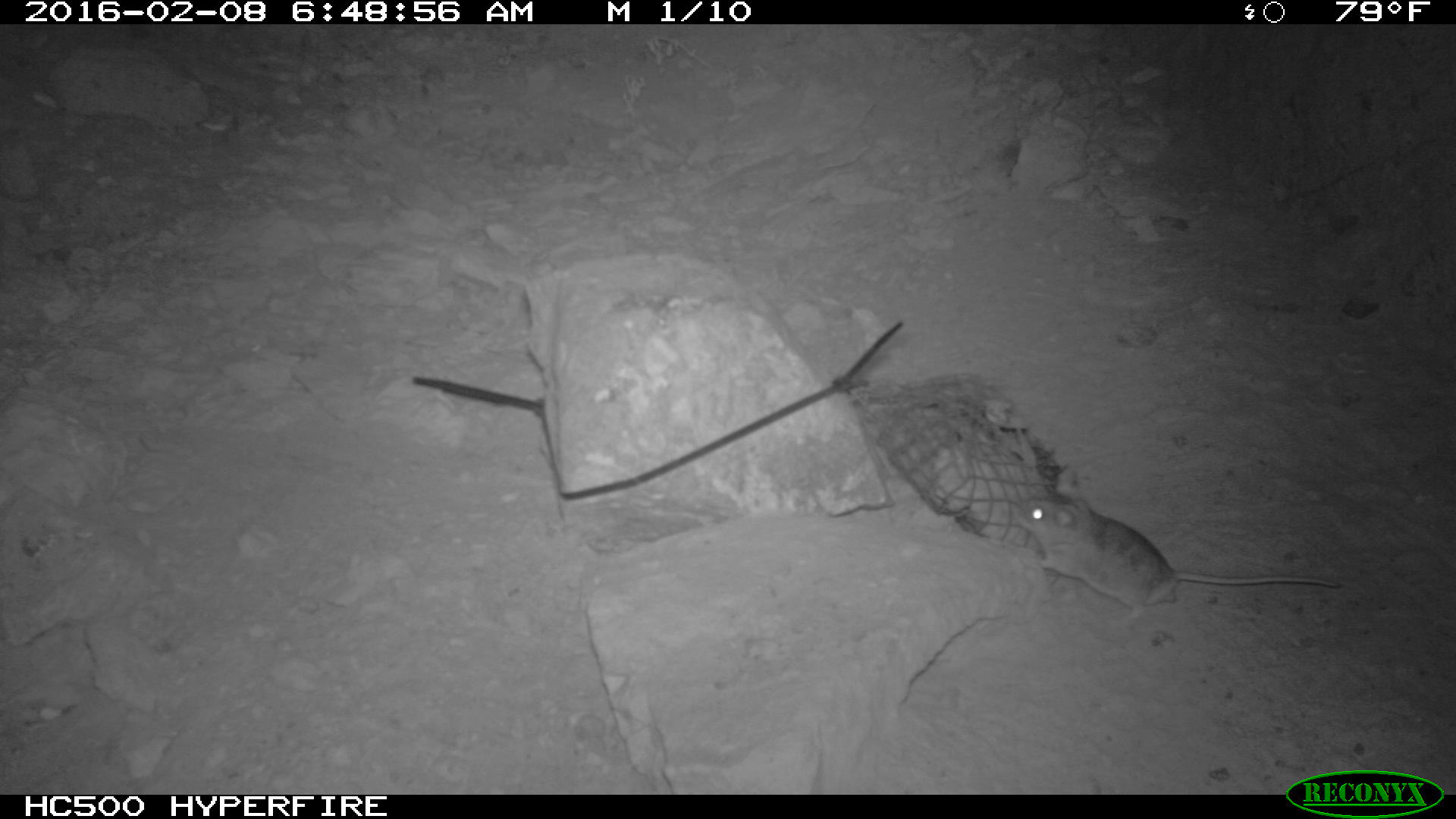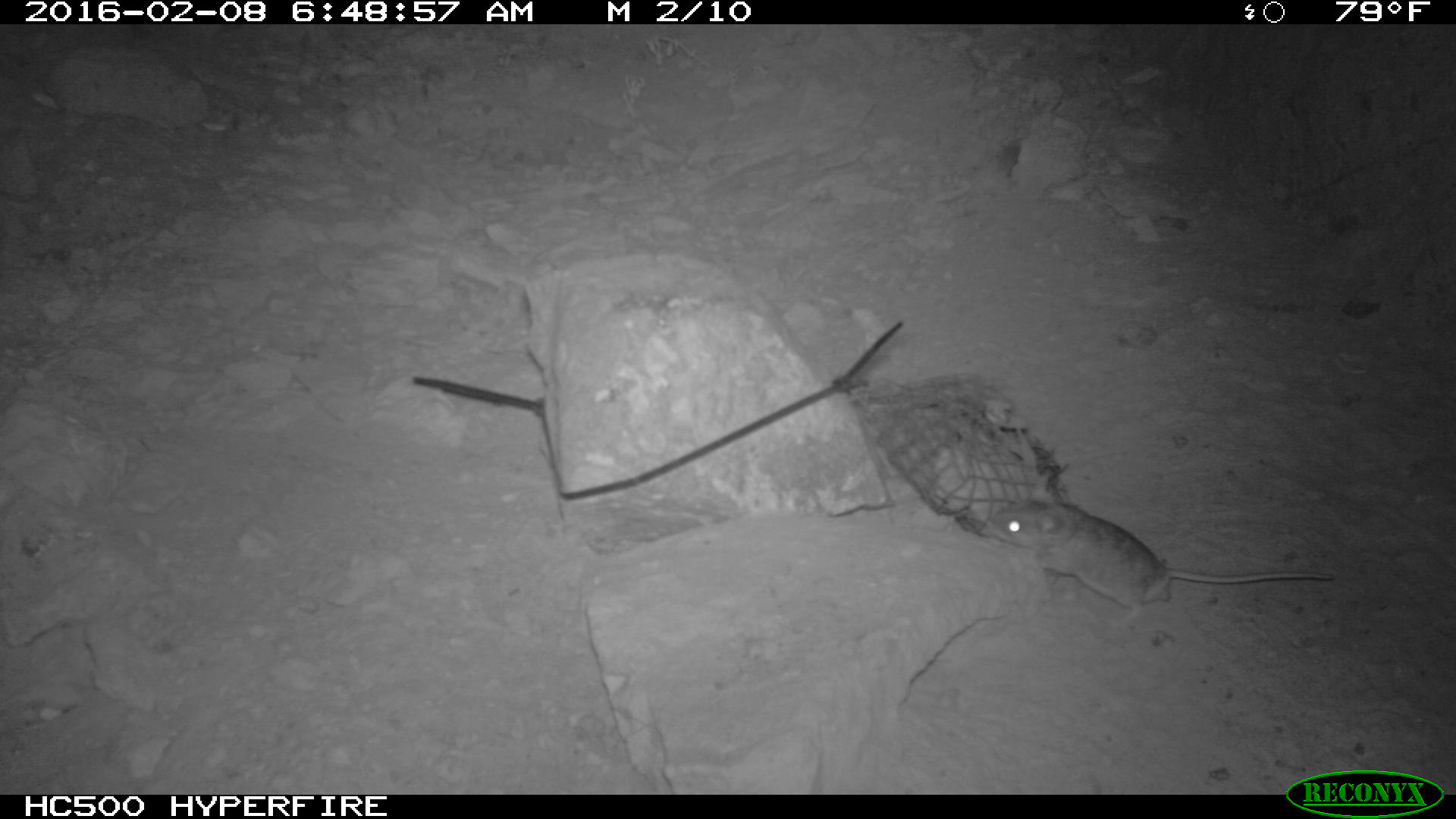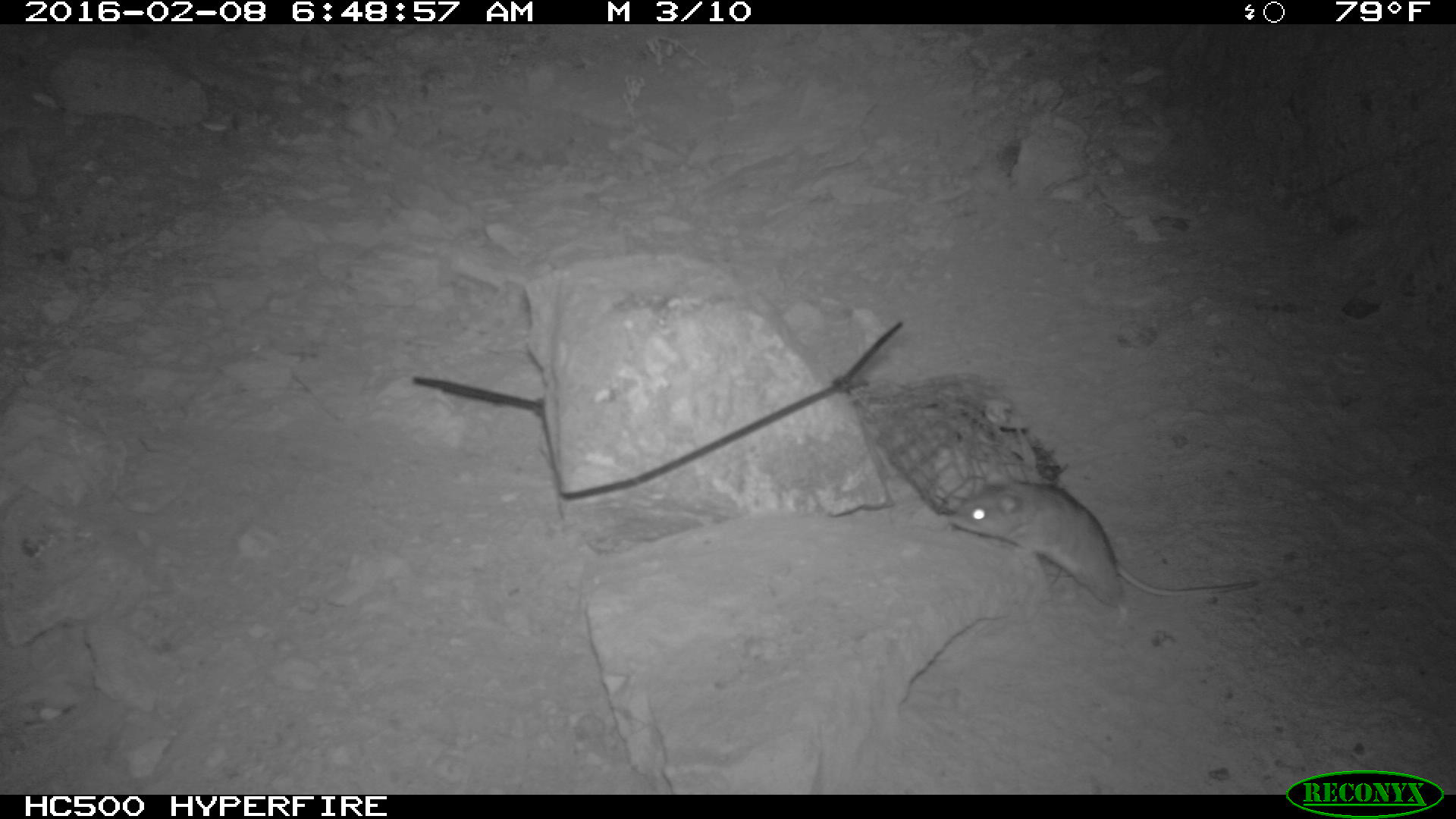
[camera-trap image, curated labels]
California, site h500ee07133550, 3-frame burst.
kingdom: Animalia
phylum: Chordata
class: Mammalia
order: Rodentia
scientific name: Rodentia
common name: rodent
Rodent (Rodentia).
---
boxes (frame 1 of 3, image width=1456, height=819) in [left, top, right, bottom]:
rodent: [1010, 494, 1340, 624]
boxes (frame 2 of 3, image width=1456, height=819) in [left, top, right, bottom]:
rodent: [975, 491, 1335, 626]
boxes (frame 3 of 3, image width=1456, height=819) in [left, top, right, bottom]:
rodent: [945, 471, 1258, 623]